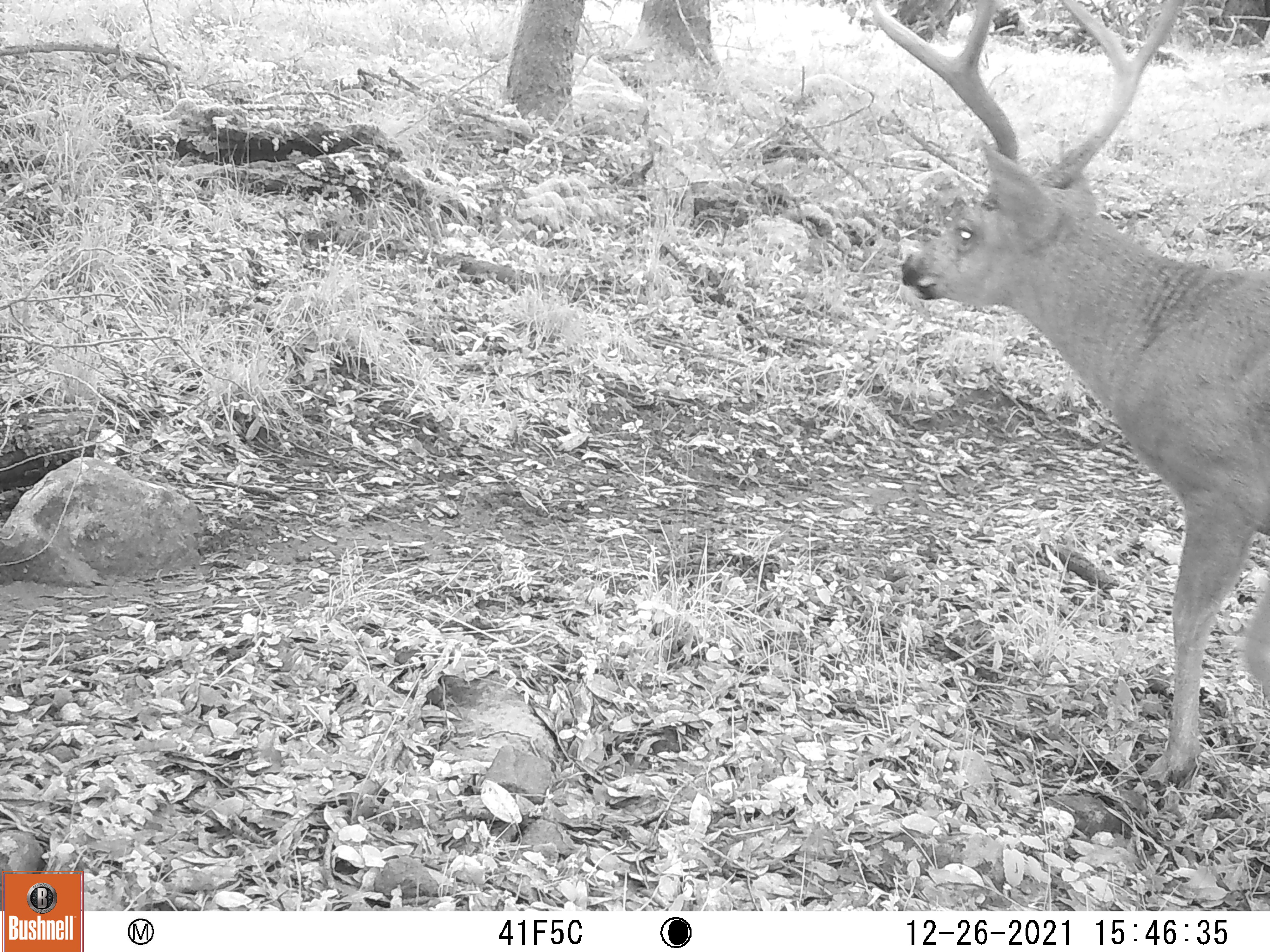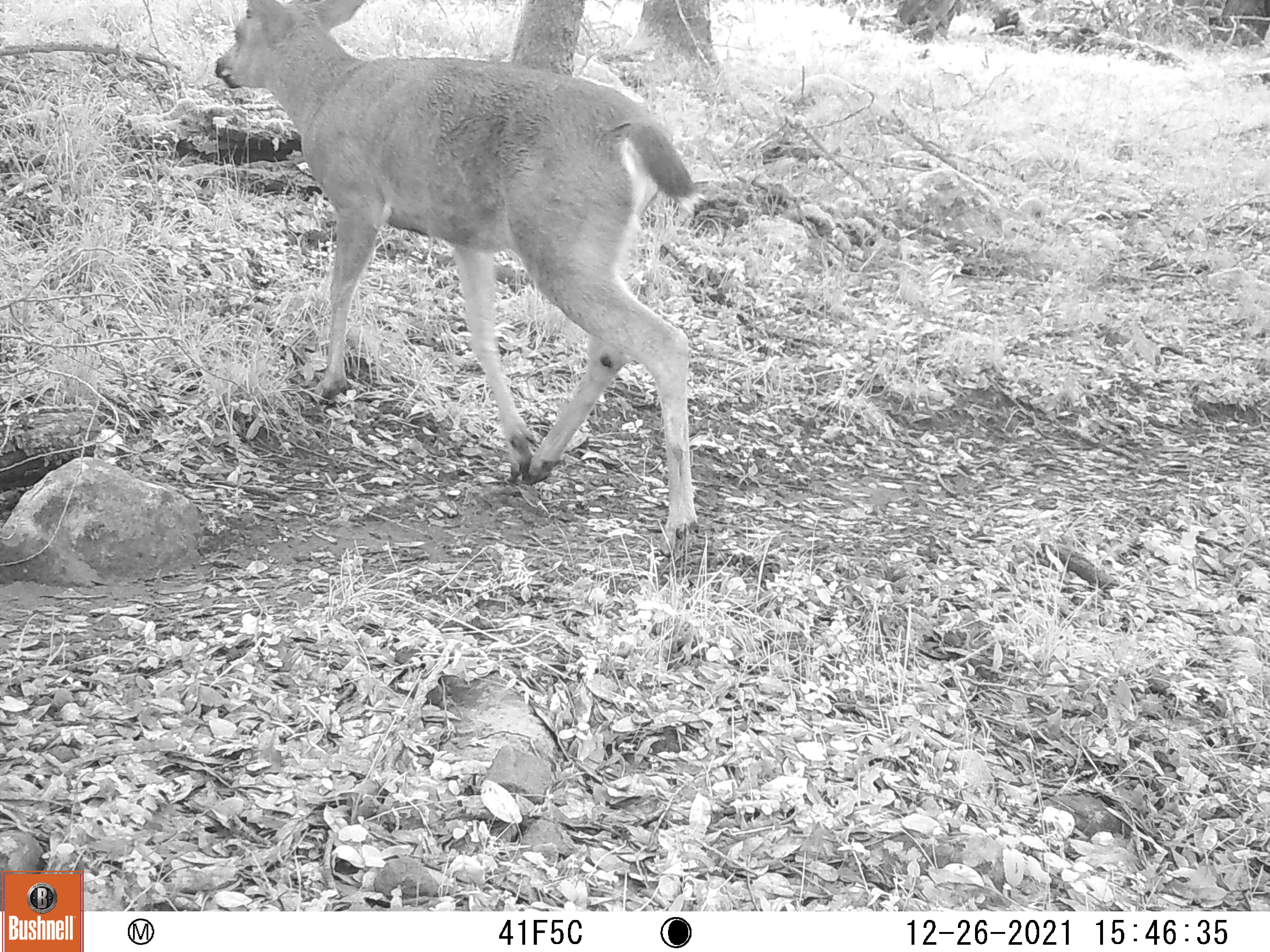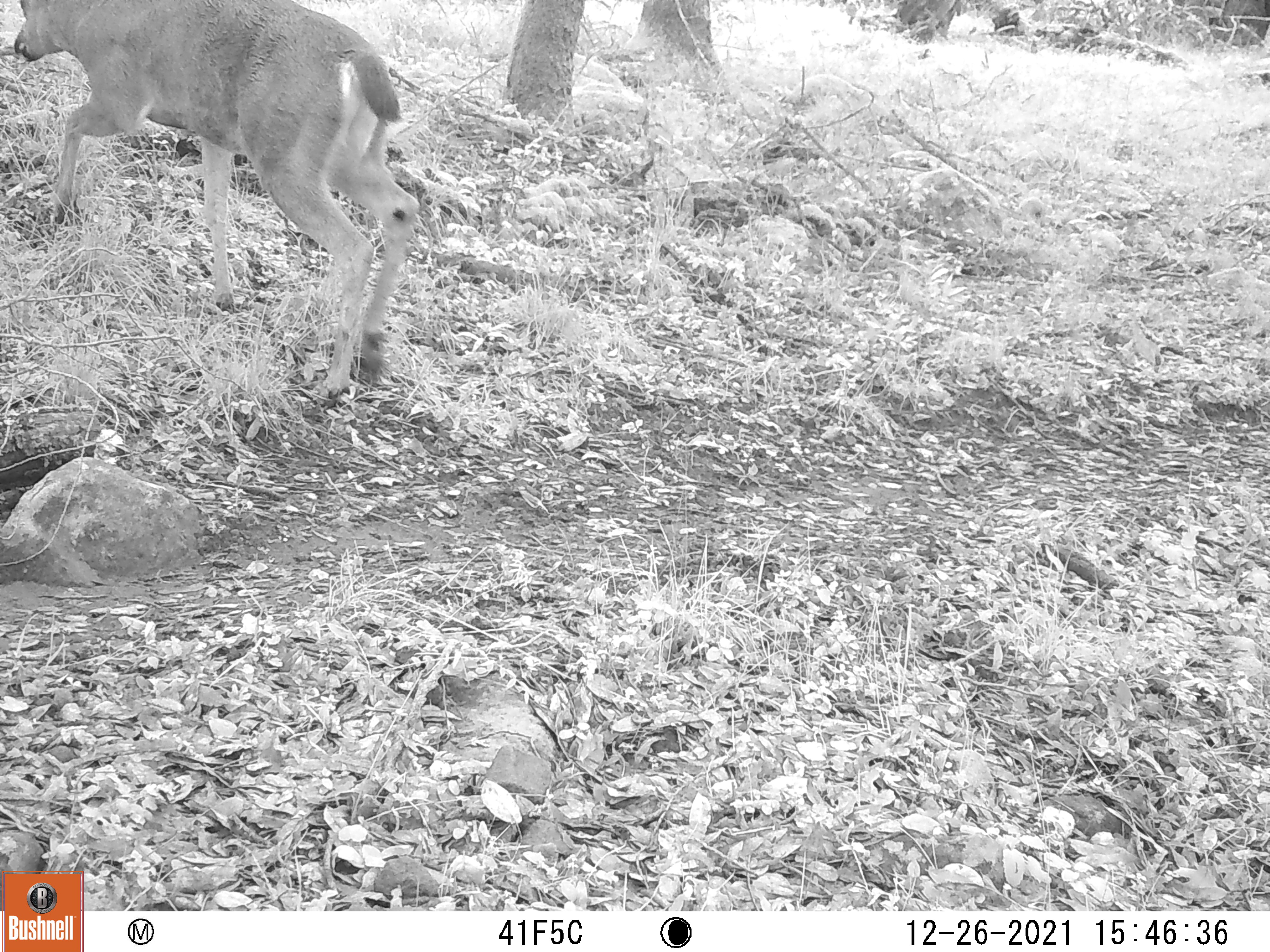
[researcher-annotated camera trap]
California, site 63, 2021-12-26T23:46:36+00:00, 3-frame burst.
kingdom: Animalia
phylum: Chordata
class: Mammalia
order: Artiodactyla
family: Cervidae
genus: Odocoileus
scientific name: Odocoileus hemionus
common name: mule deer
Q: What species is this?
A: Mule deer (Odocoileus hemionus).